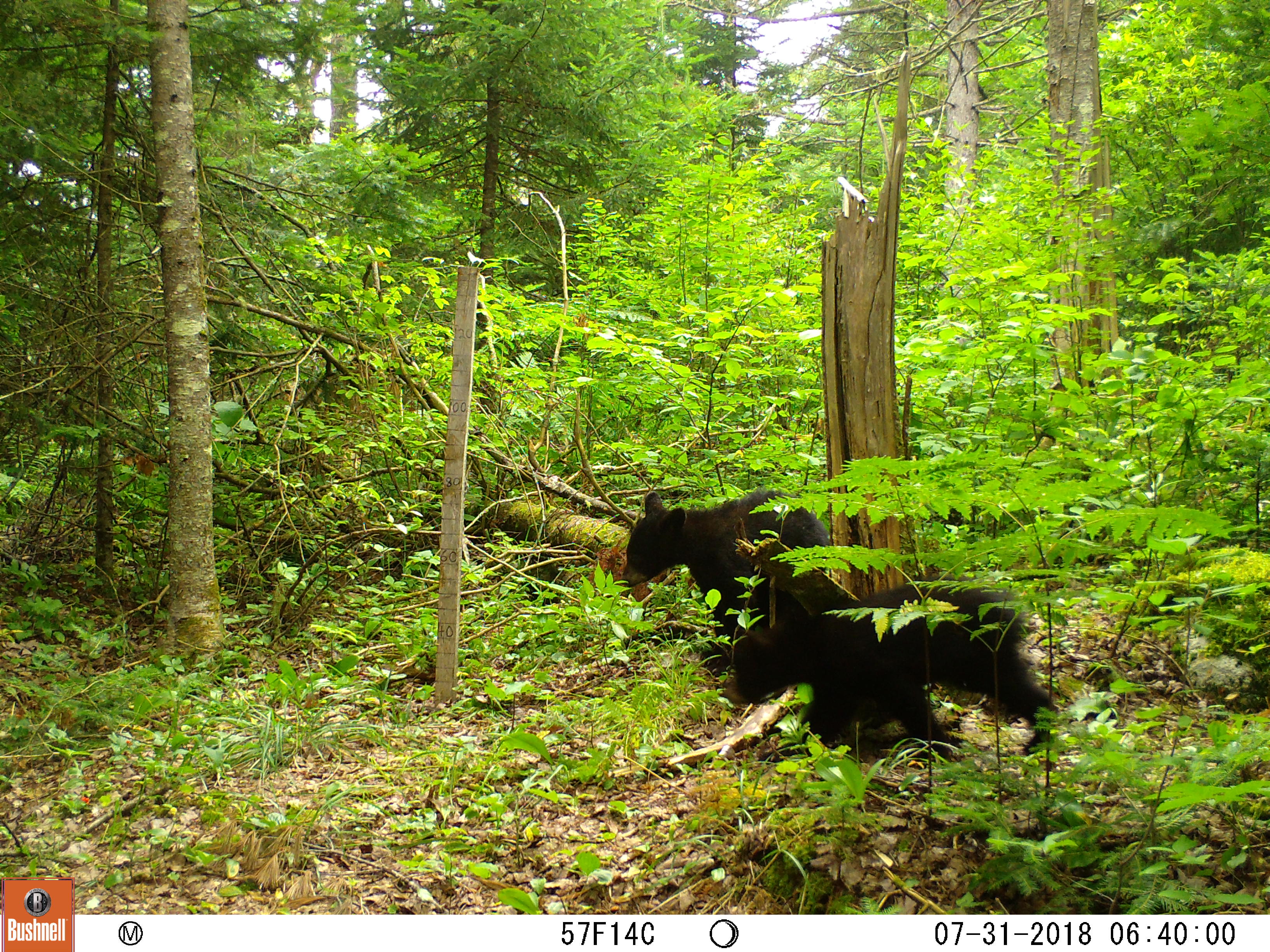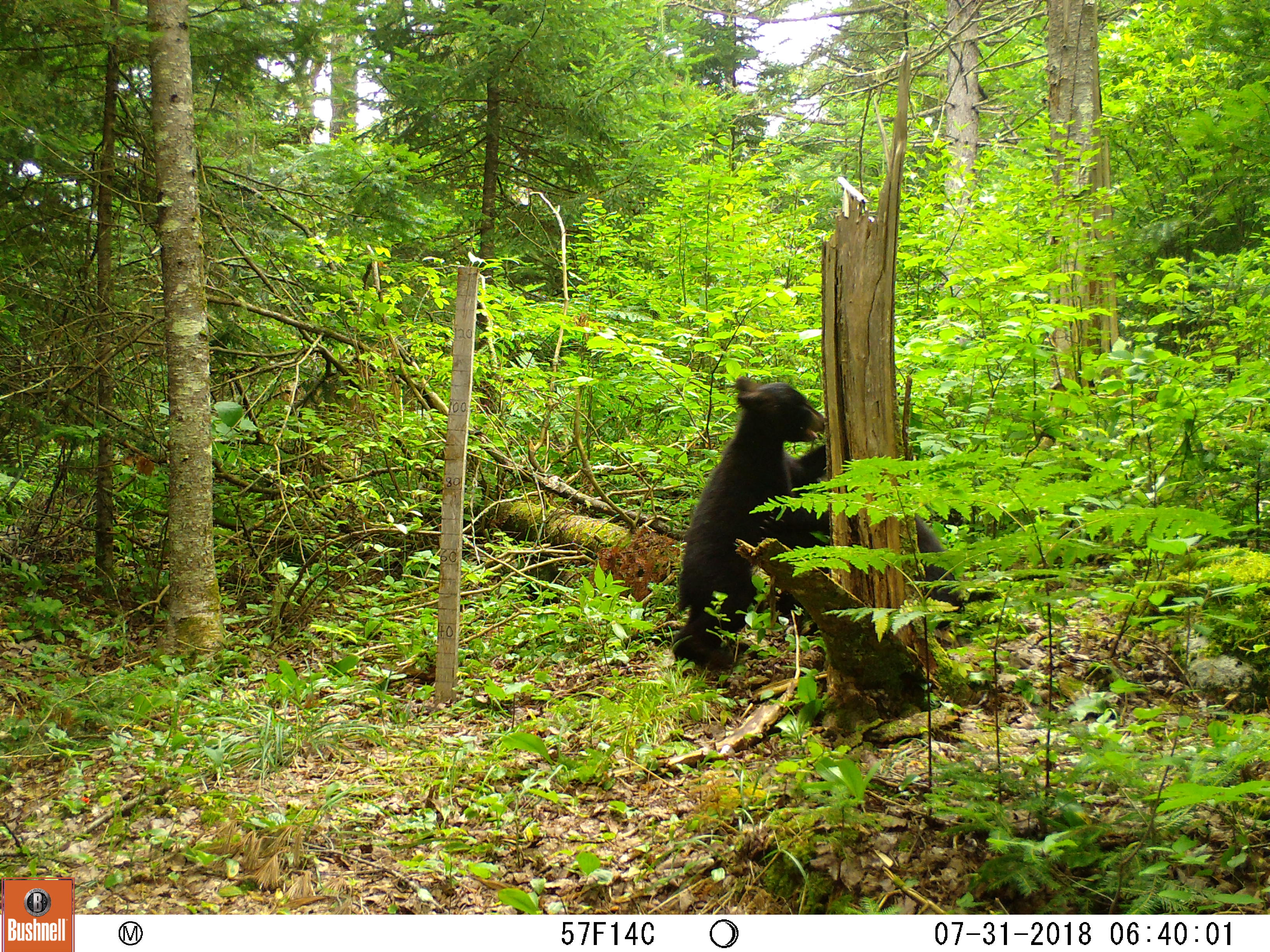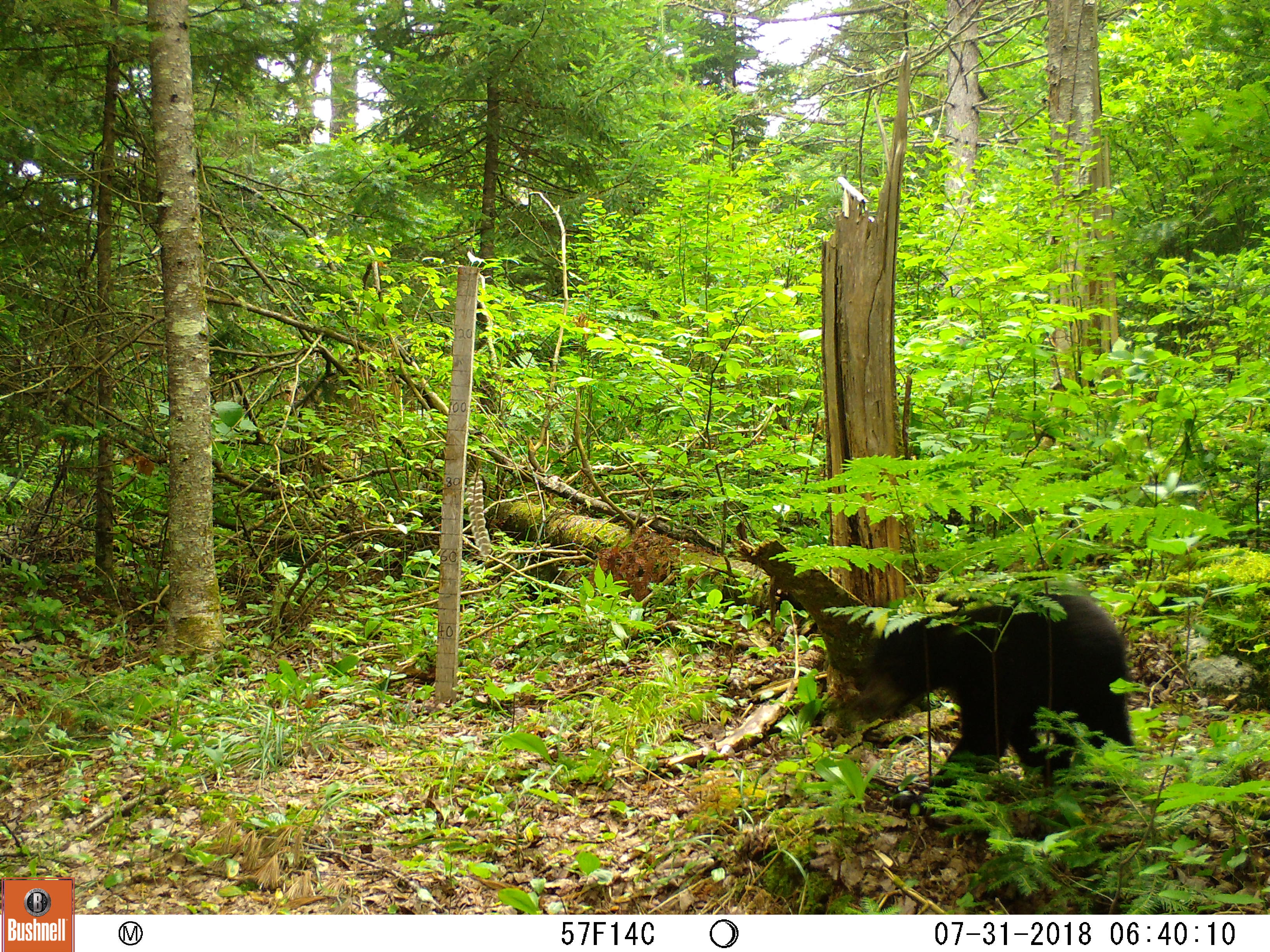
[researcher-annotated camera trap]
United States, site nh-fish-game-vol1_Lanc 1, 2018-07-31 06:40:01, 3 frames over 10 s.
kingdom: Animalia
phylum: Chordata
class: Mammalia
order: Carnivora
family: Ursidae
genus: Ursus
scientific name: Ursus americanus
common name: black bear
Black bear (Ursus americanus).